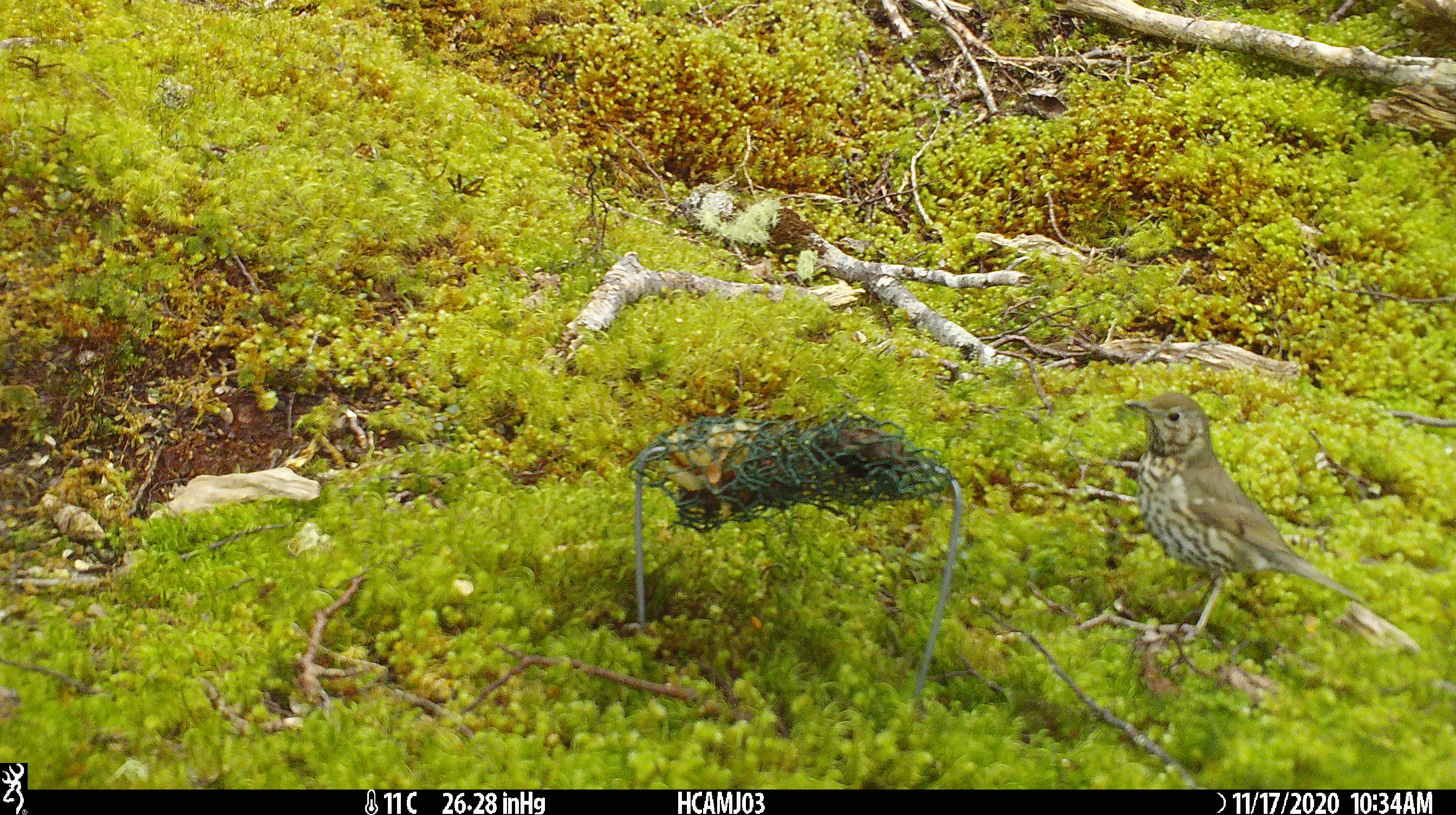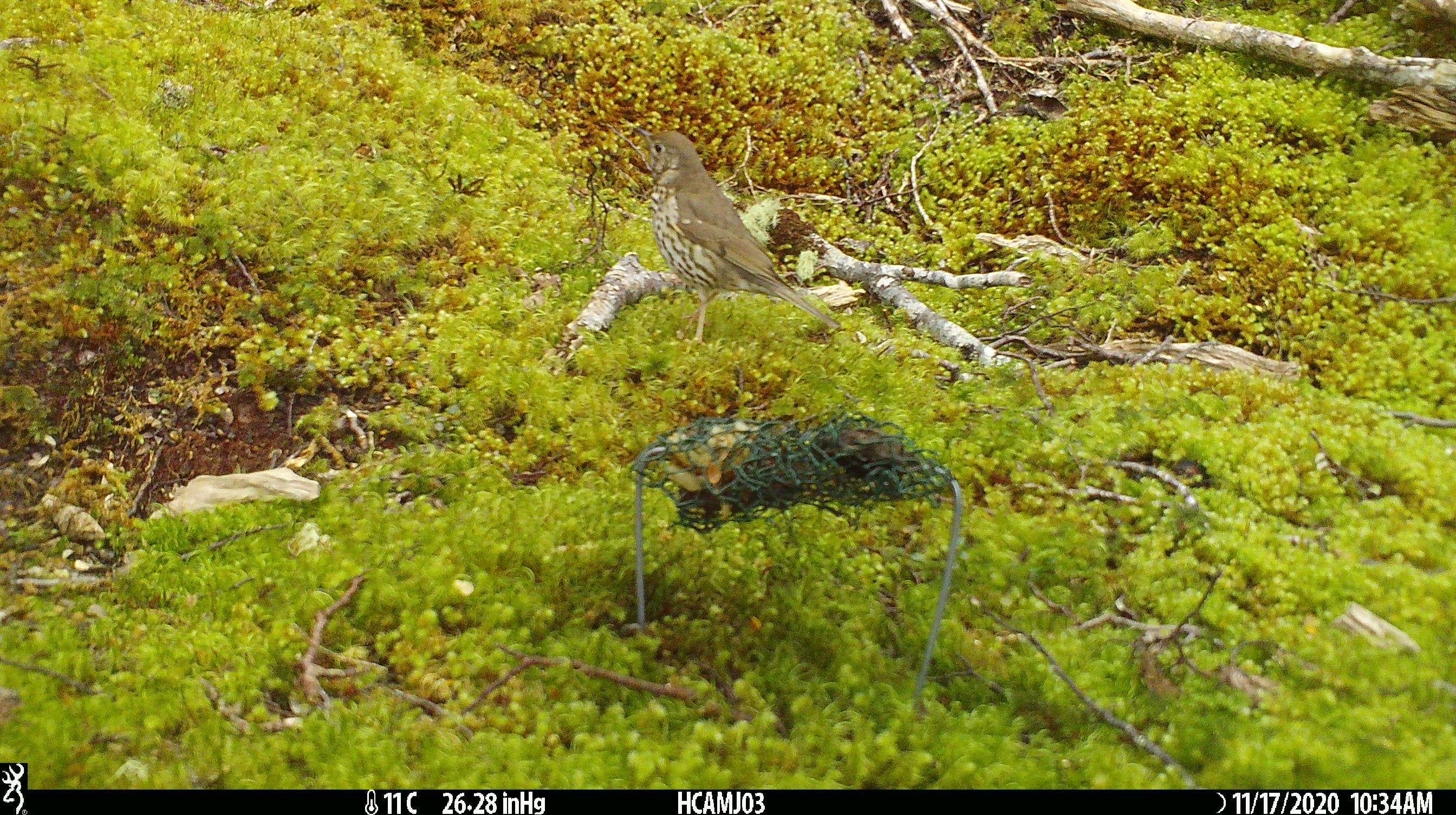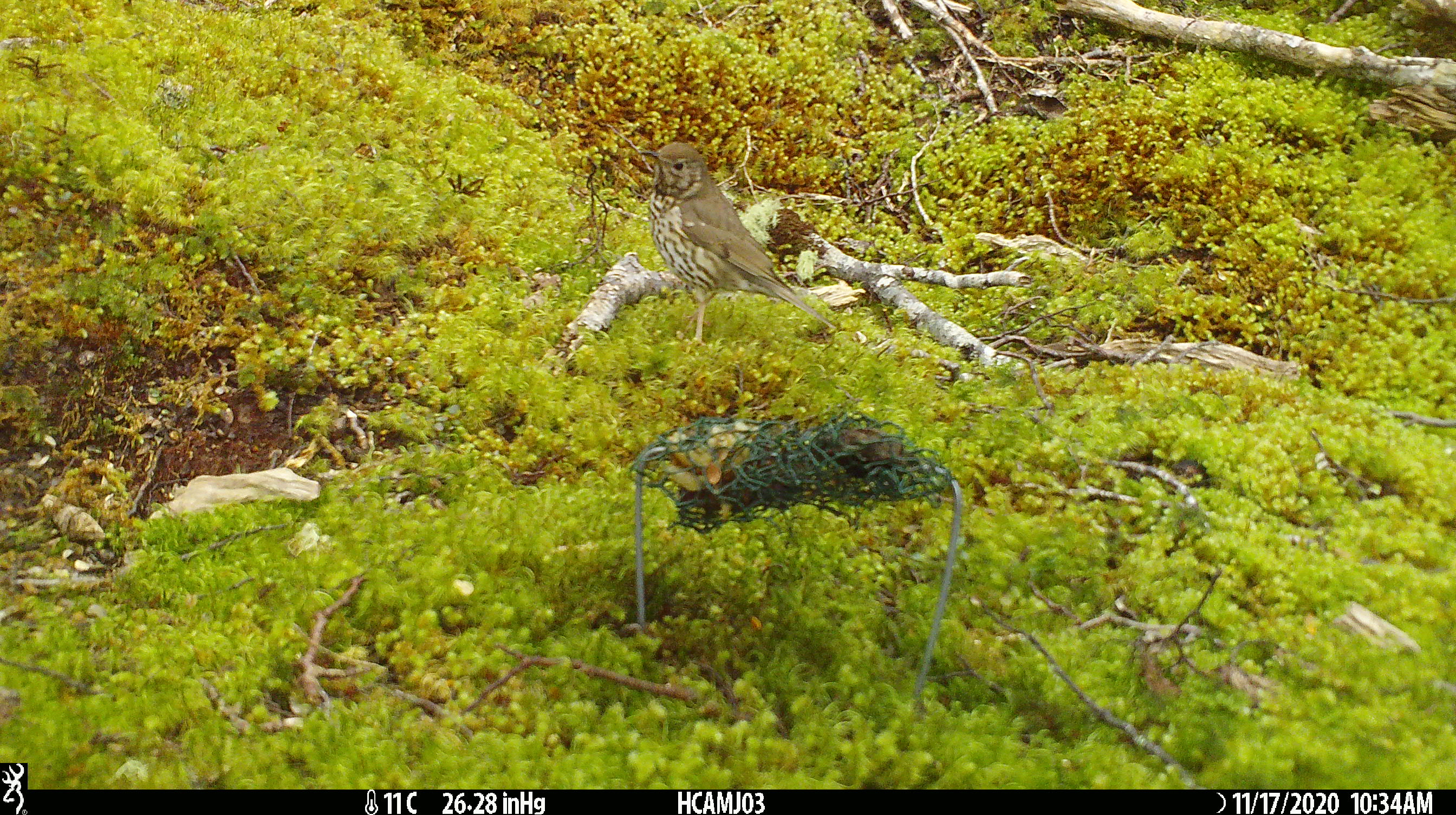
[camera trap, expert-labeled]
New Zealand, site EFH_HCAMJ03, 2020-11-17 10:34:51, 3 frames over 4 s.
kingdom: Animalia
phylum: Chordata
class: Aves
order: Passeriformes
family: Turdidae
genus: Turdus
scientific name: Turdus philomelos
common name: song thrush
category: thrush